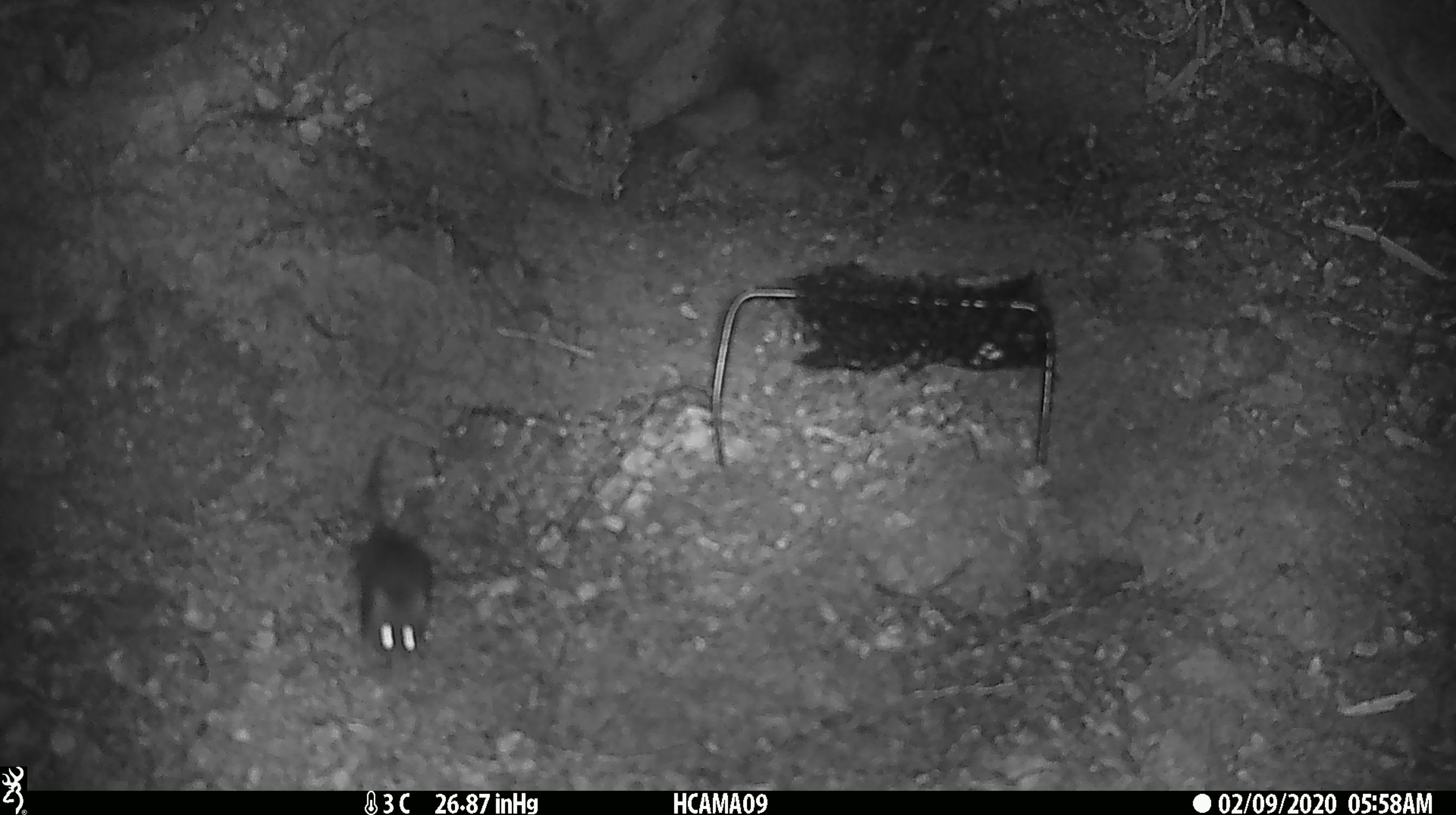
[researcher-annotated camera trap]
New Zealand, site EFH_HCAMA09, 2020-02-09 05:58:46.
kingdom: Animalia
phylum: Chordata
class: Mammalia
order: Rodentia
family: Muridae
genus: Mus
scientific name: Mus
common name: mouse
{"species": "mouse (Mus)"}